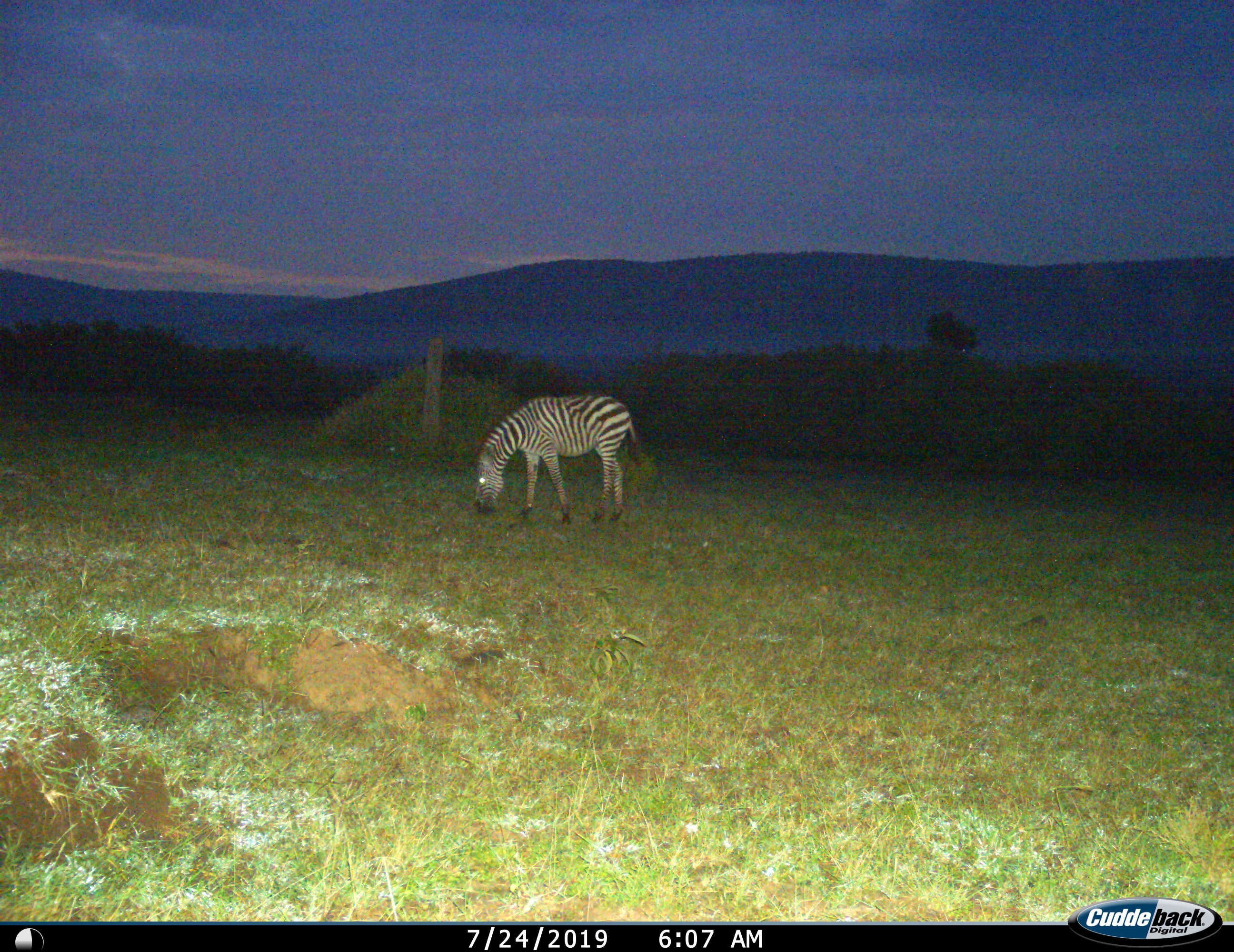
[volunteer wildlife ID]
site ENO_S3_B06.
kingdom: Animalia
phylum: Chordata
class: Mammalia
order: Perissodactyla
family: Equidae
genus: Equus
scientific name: Equus quagga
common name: plains zebra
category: zebraplains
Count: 1.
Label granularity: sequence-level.